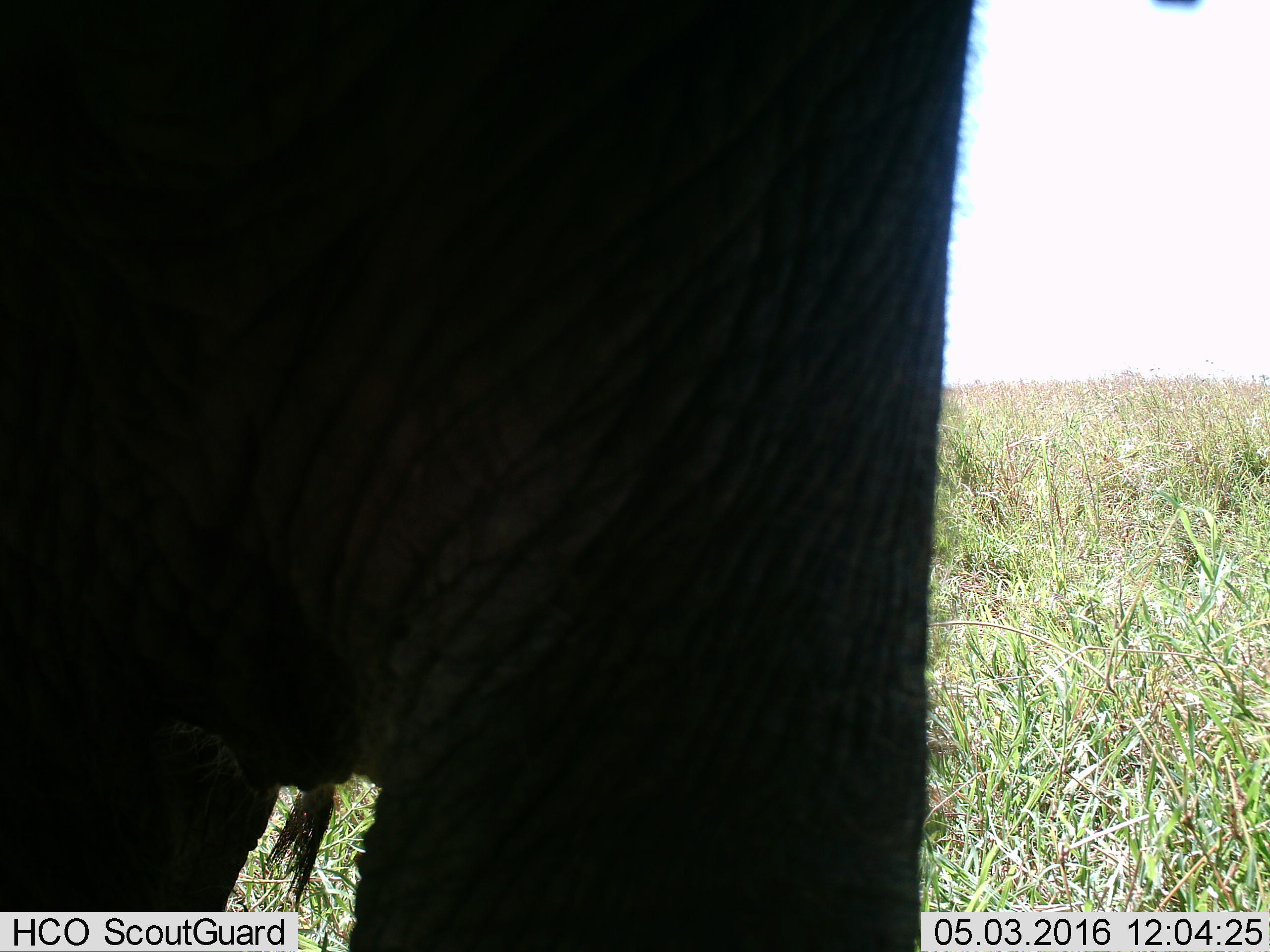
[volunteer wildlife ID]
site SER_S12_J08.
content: unidentified animal